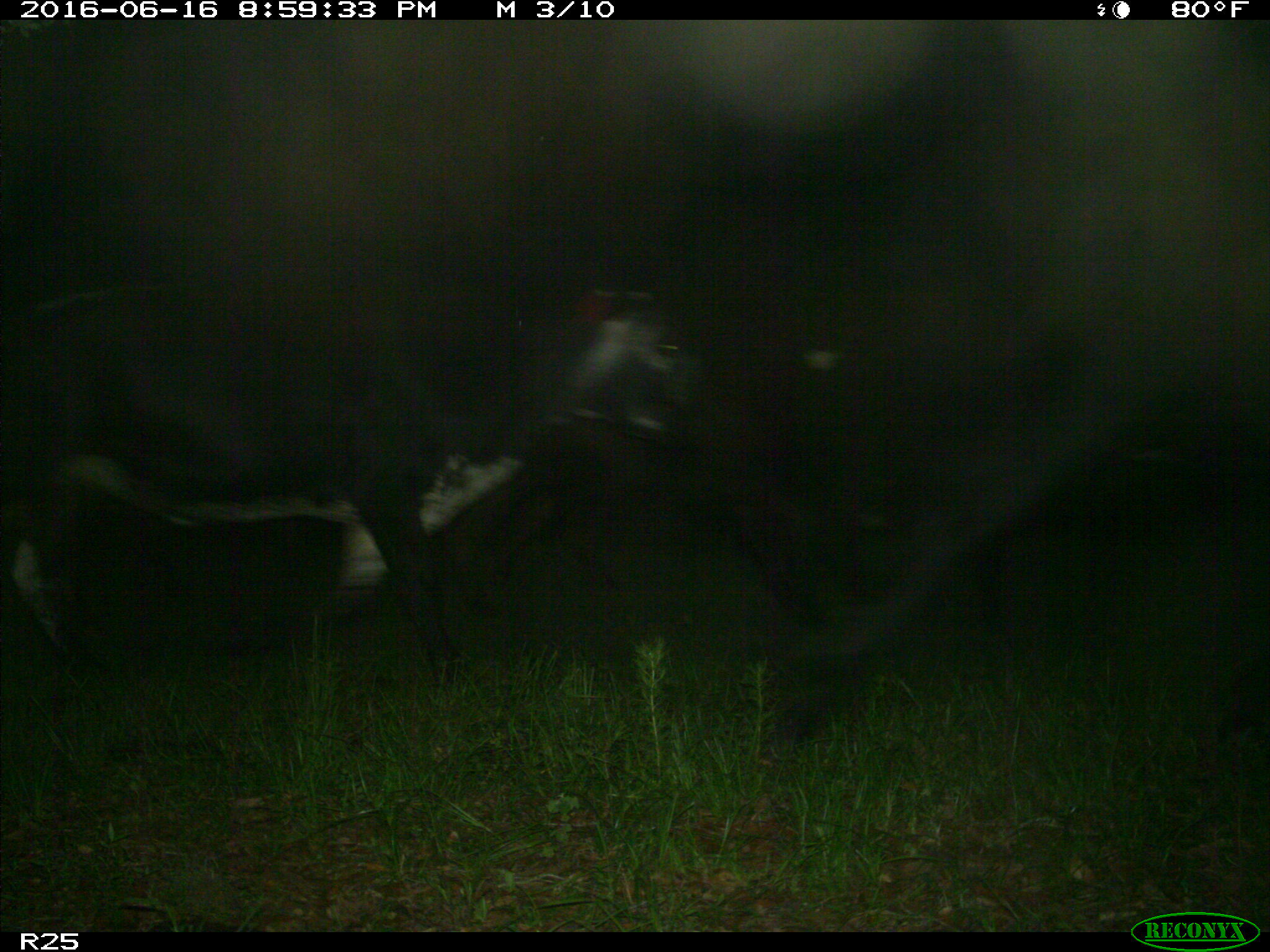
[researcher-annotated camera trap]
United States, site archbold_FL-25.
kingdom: Animalia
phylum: Chordata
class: Mammalia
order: Artiodactyla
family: Bovidae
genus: Bos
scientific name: Bos taurus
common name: domestic cow